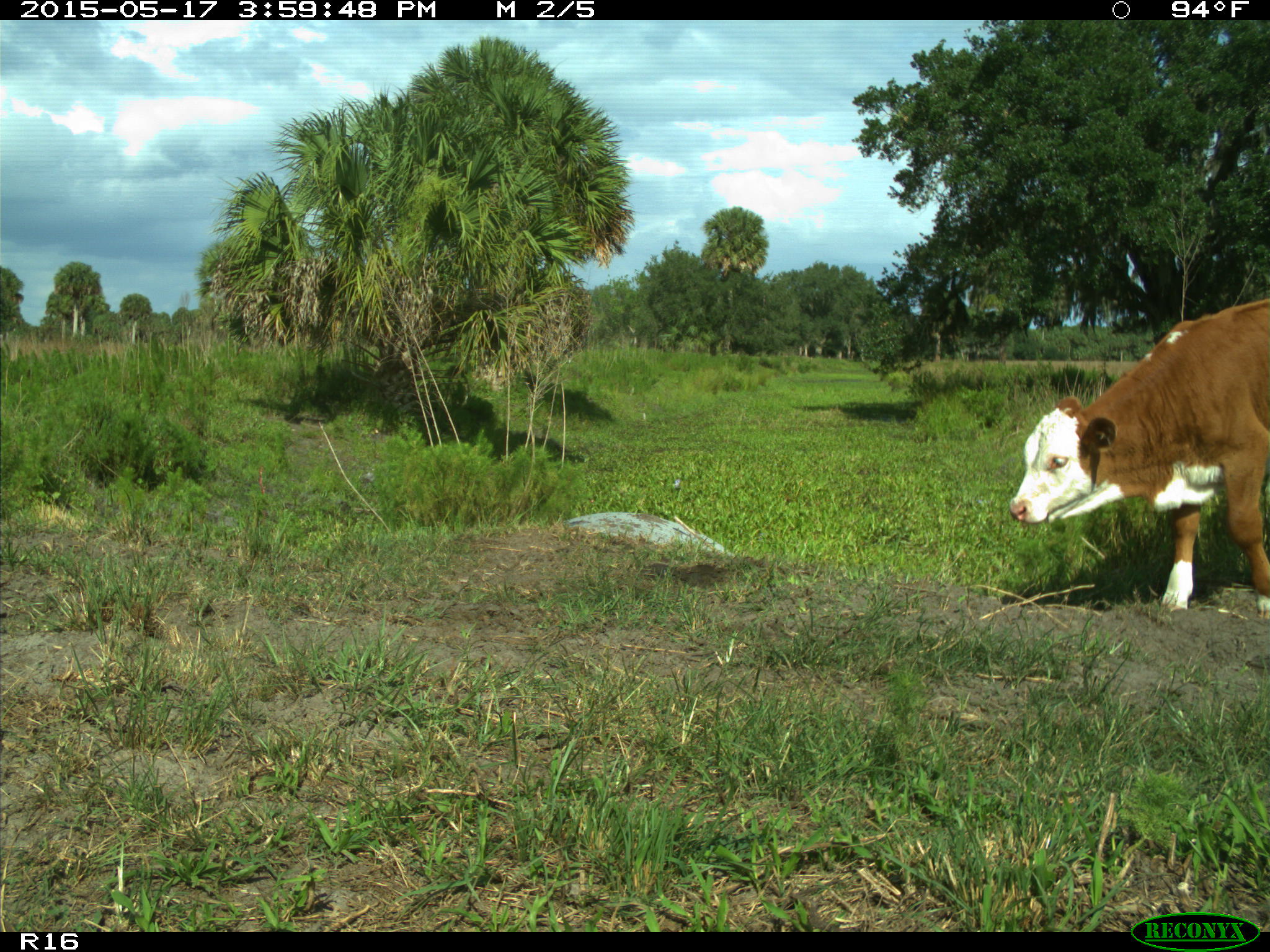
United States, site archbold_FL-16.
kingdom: Animalia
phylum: Chordata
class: Mammalia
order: Artiodactyla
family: Bovidae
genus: Bos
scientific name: Bos taurus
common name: domestic cow